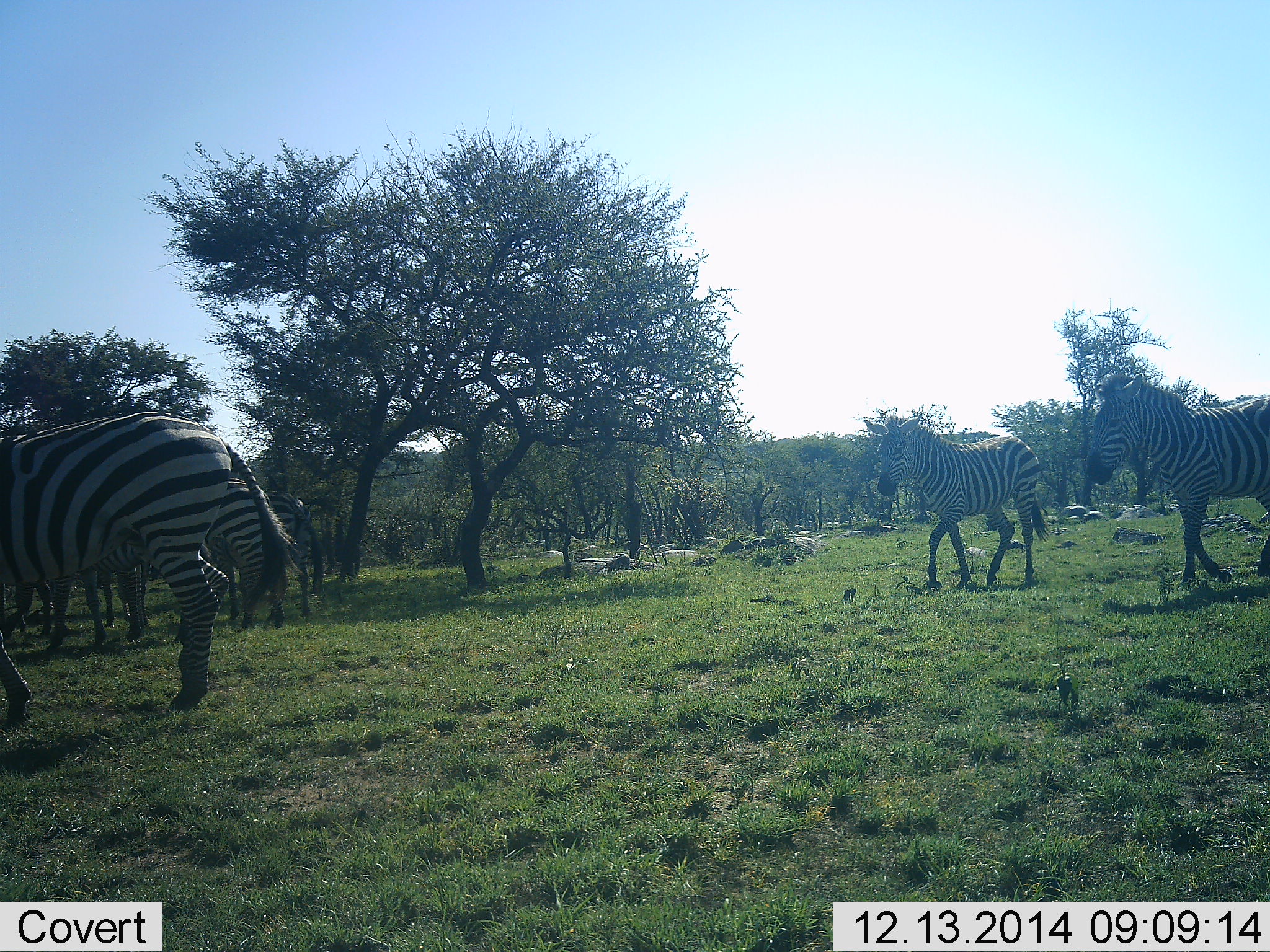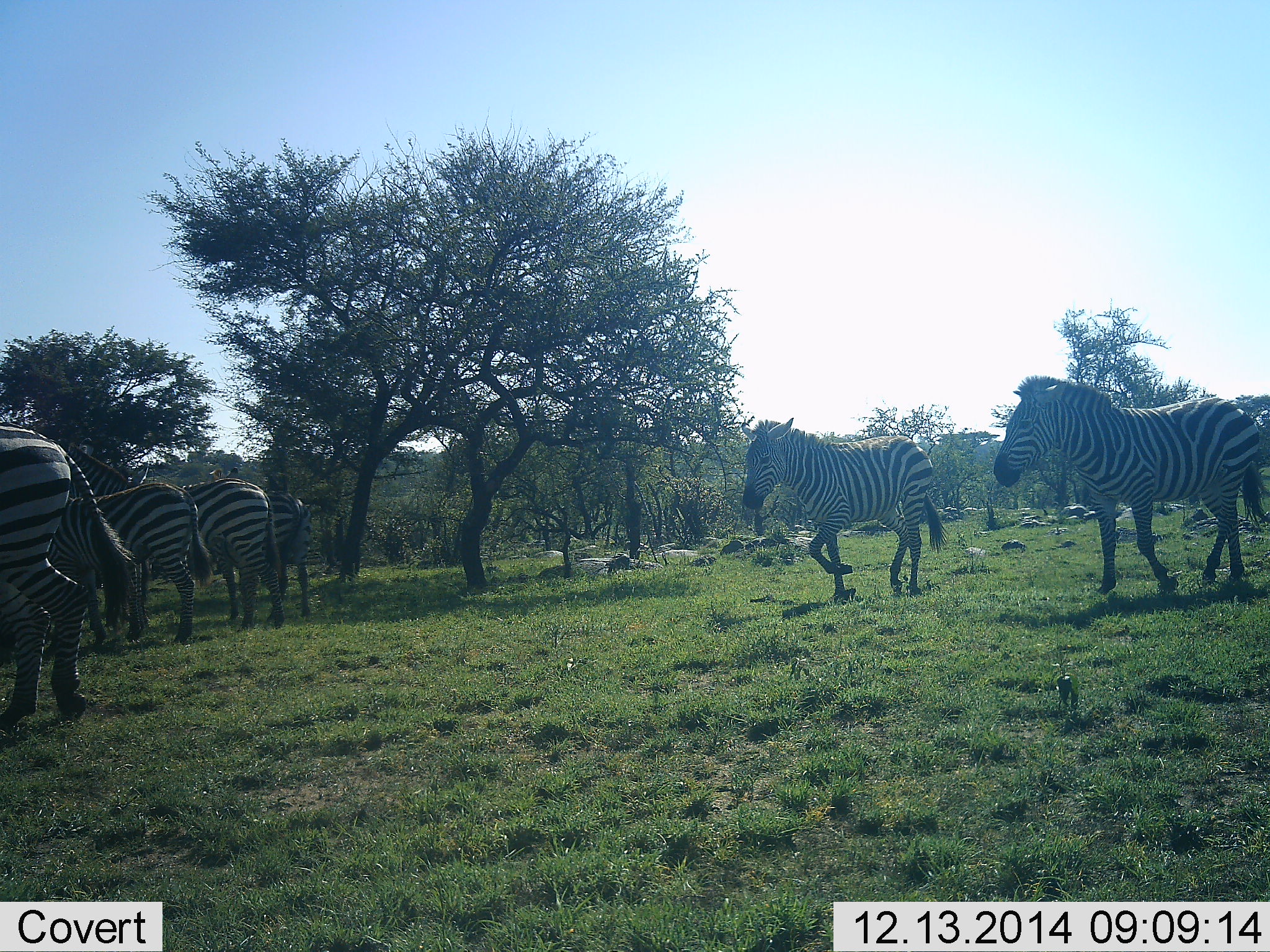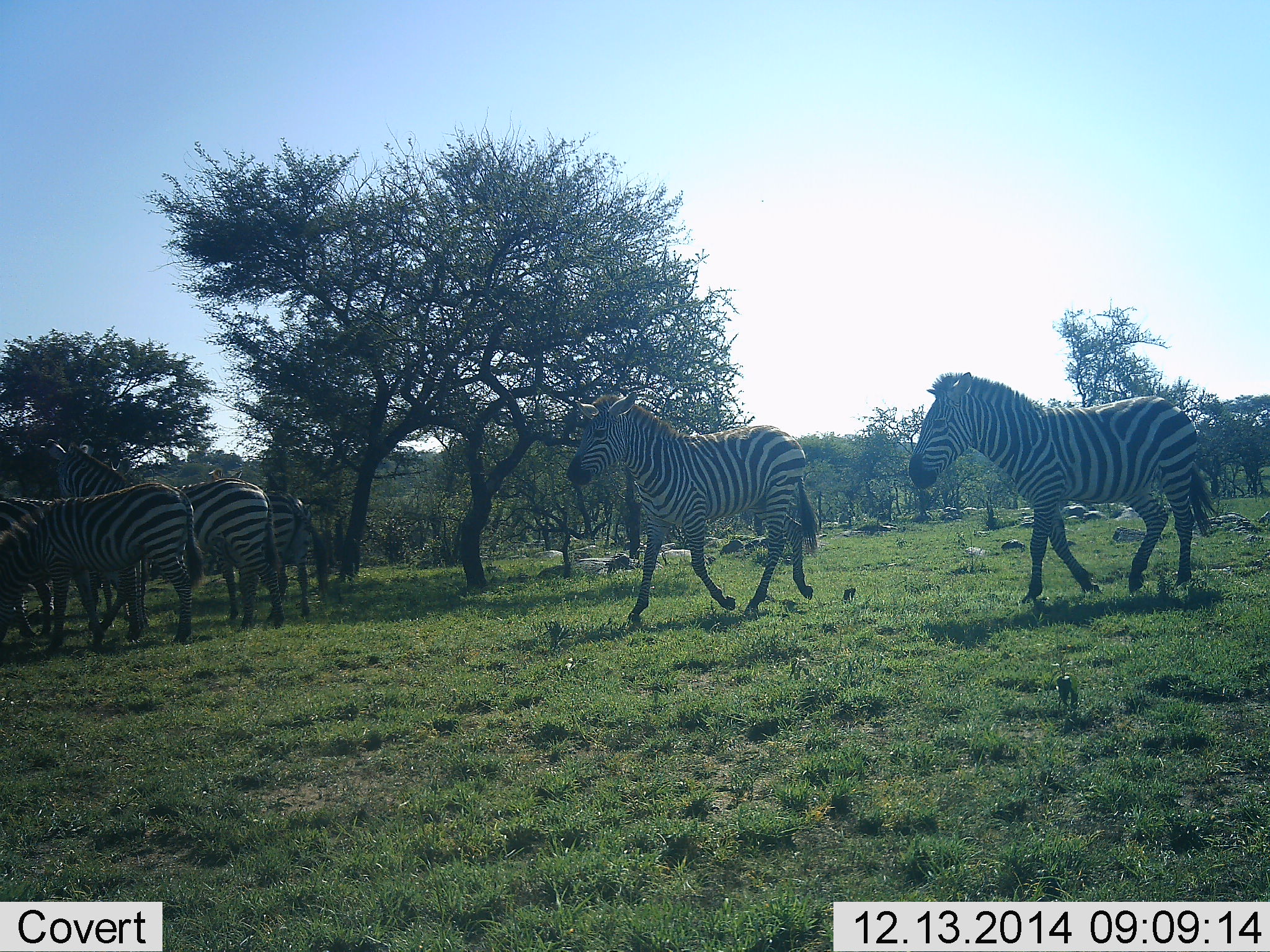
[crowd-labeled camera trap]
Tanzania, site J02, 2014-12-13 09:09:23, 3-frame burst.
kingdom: Animalia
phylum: Chordata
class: Mammalia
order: Perissodactyla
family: Equidae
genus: Equus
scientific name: Equus quagga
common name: plains zebra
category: zebra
Zebra (plains zebra) (Equus quagga), count 6. Behavior (volunteer vote fractions): standing 60%, resting 0%, moving 100%, interacting 0%. Young present (vote fraction): 0%. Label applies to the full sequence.